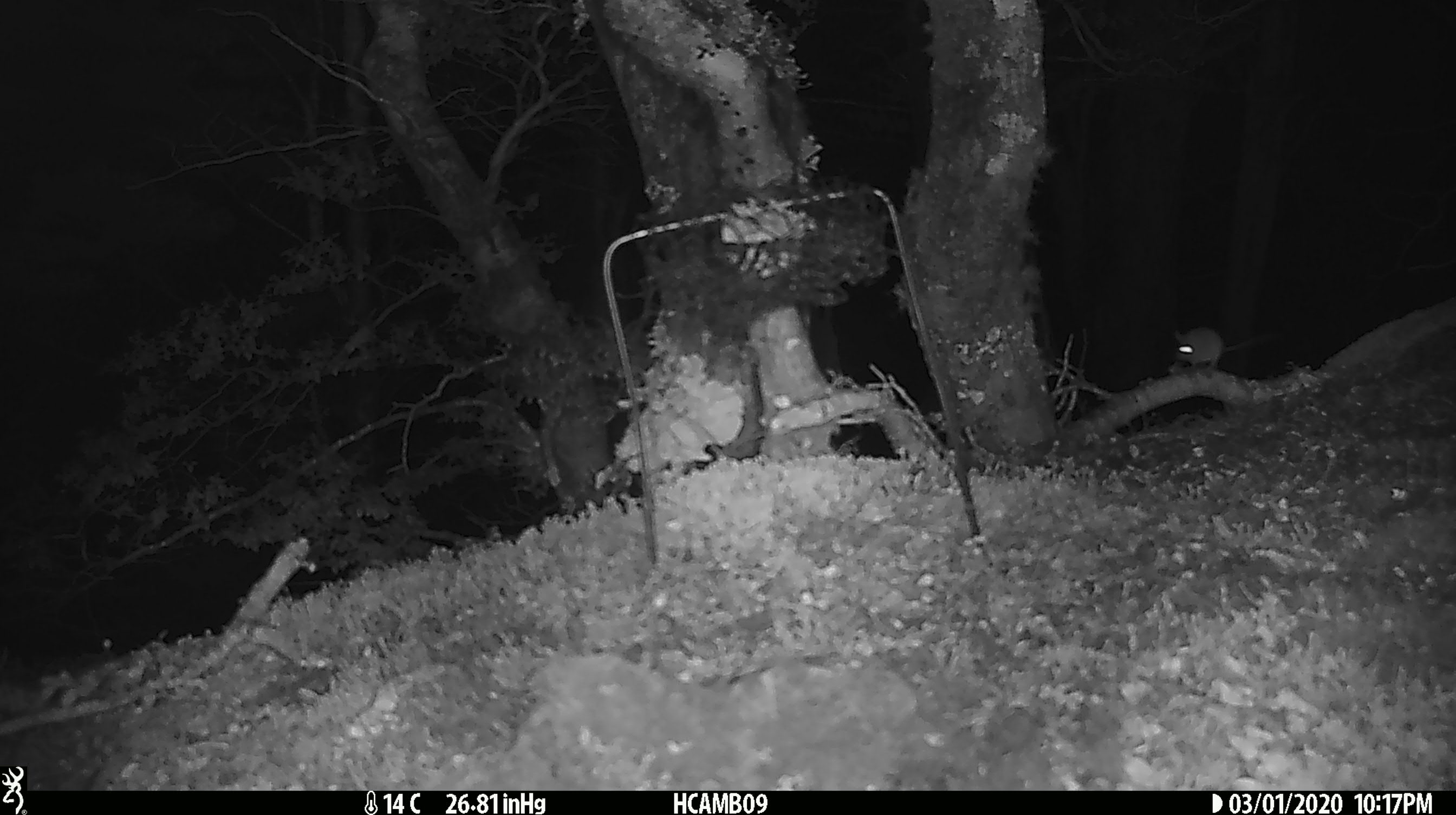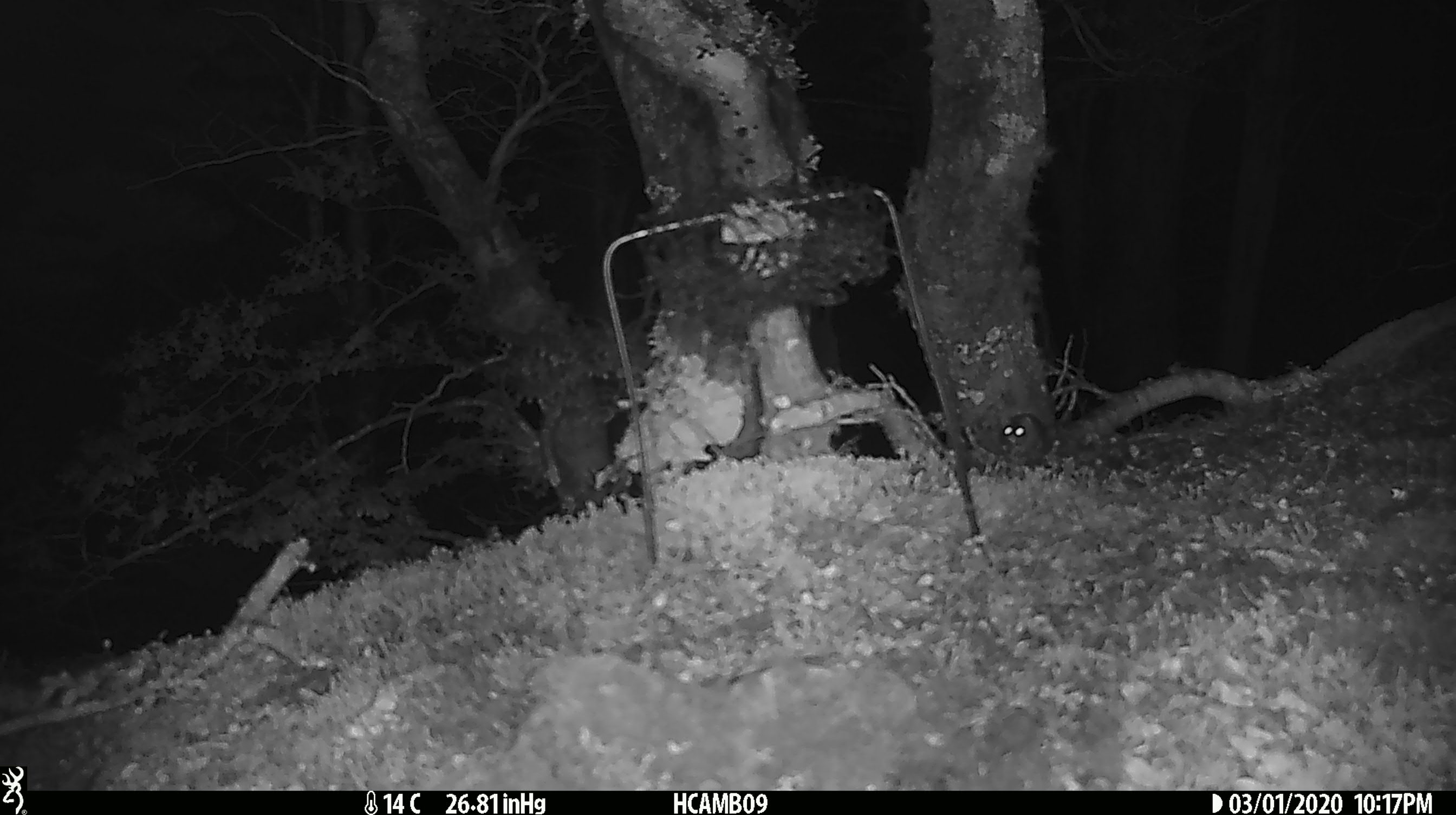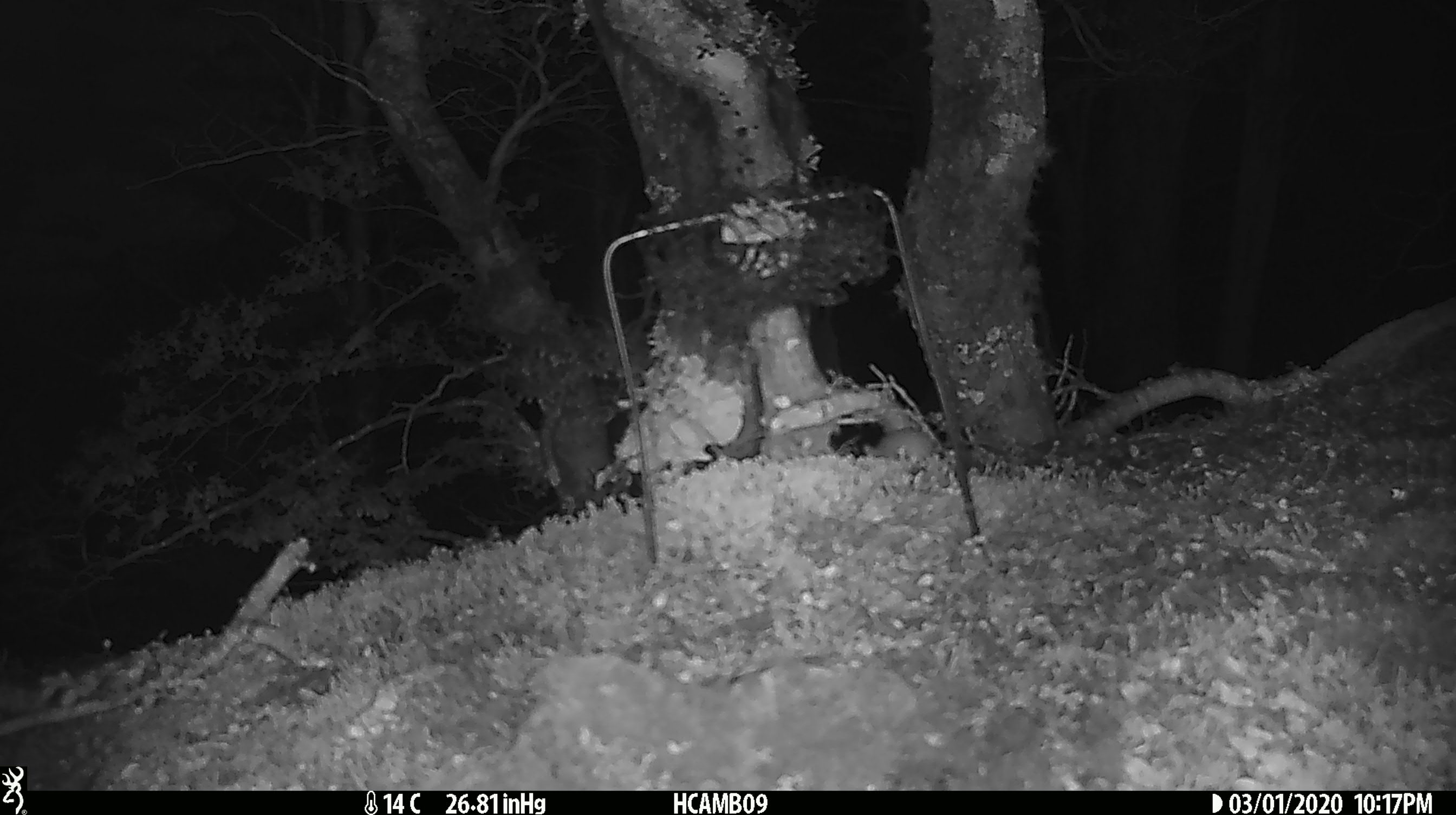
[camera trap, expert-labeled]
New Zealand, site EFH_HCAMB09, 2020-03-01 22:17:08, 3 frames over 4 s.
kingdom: Animalia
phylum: Chordata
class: Mammalia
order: Rodentia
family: Muridae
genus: Mus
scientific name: Mus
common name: mouse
Mouse (Mus).